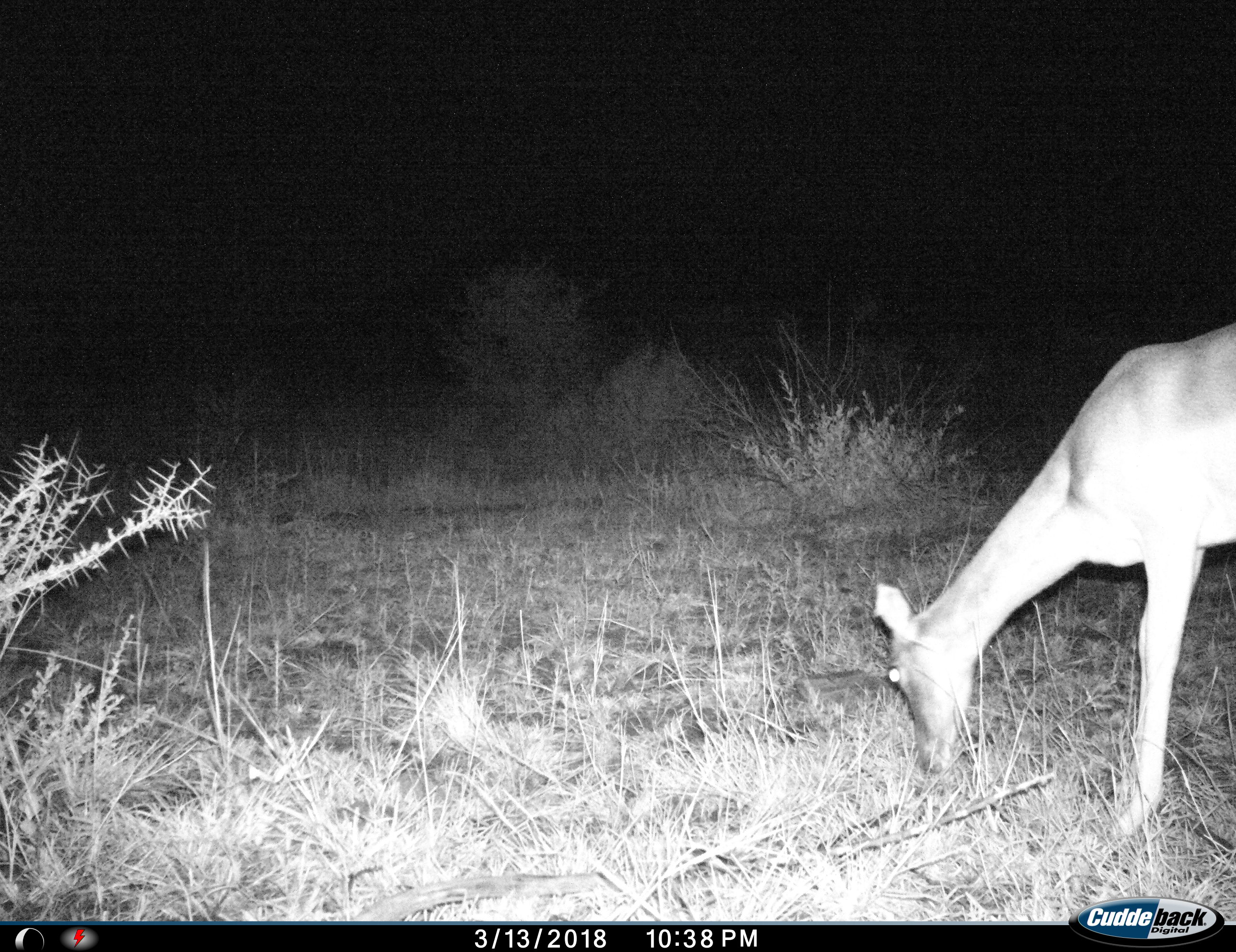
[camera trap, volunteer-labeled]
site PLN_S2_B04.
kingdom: Animalia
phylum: Chordata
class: Mammalia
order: Artiodactyla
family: Bovidae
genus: Aepyceros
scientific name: Aepyceros melampus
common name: impala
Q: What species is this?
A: Impala (Aepyceros melampus).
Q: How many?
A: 1.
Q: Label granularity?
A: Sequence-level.